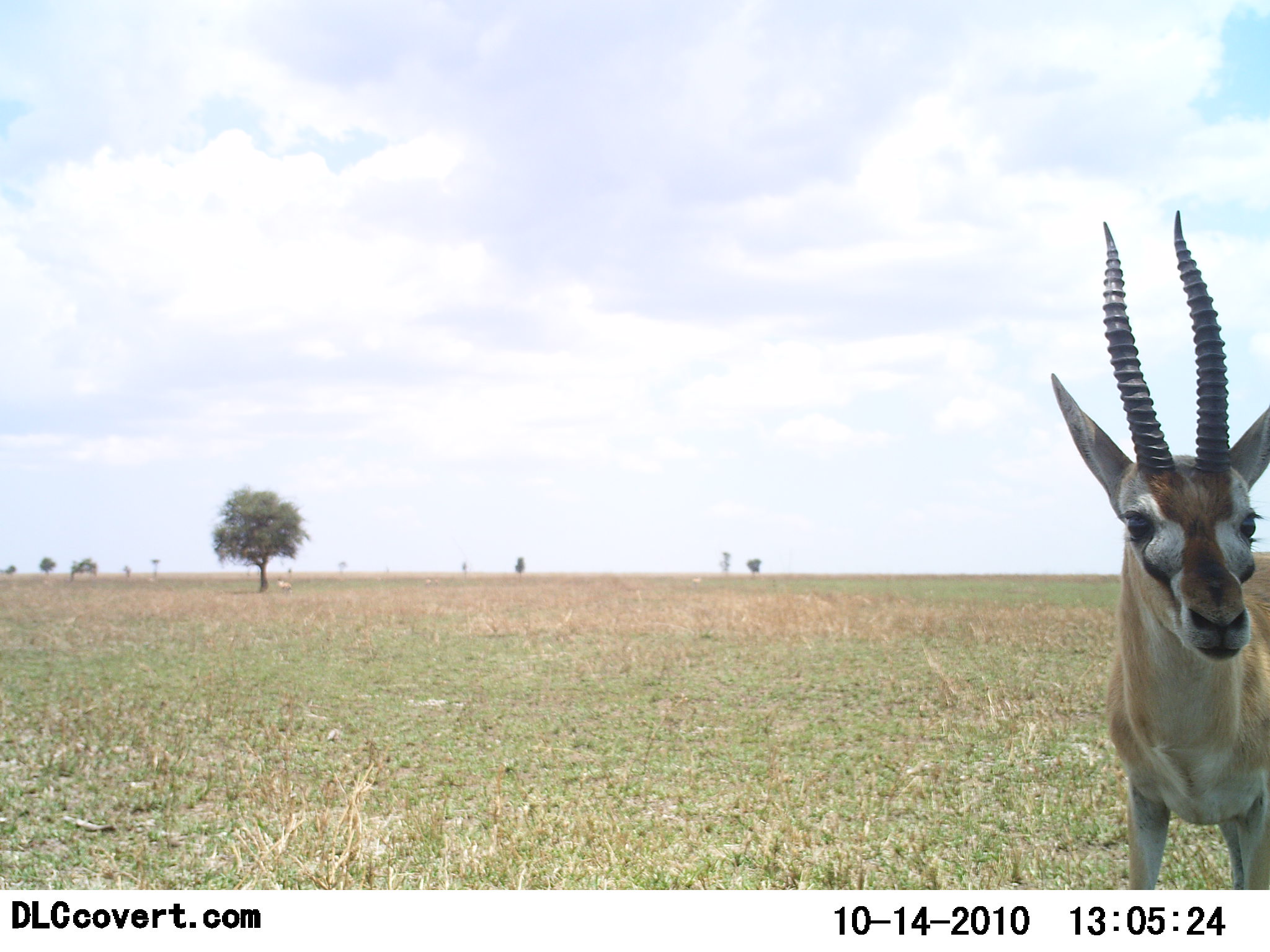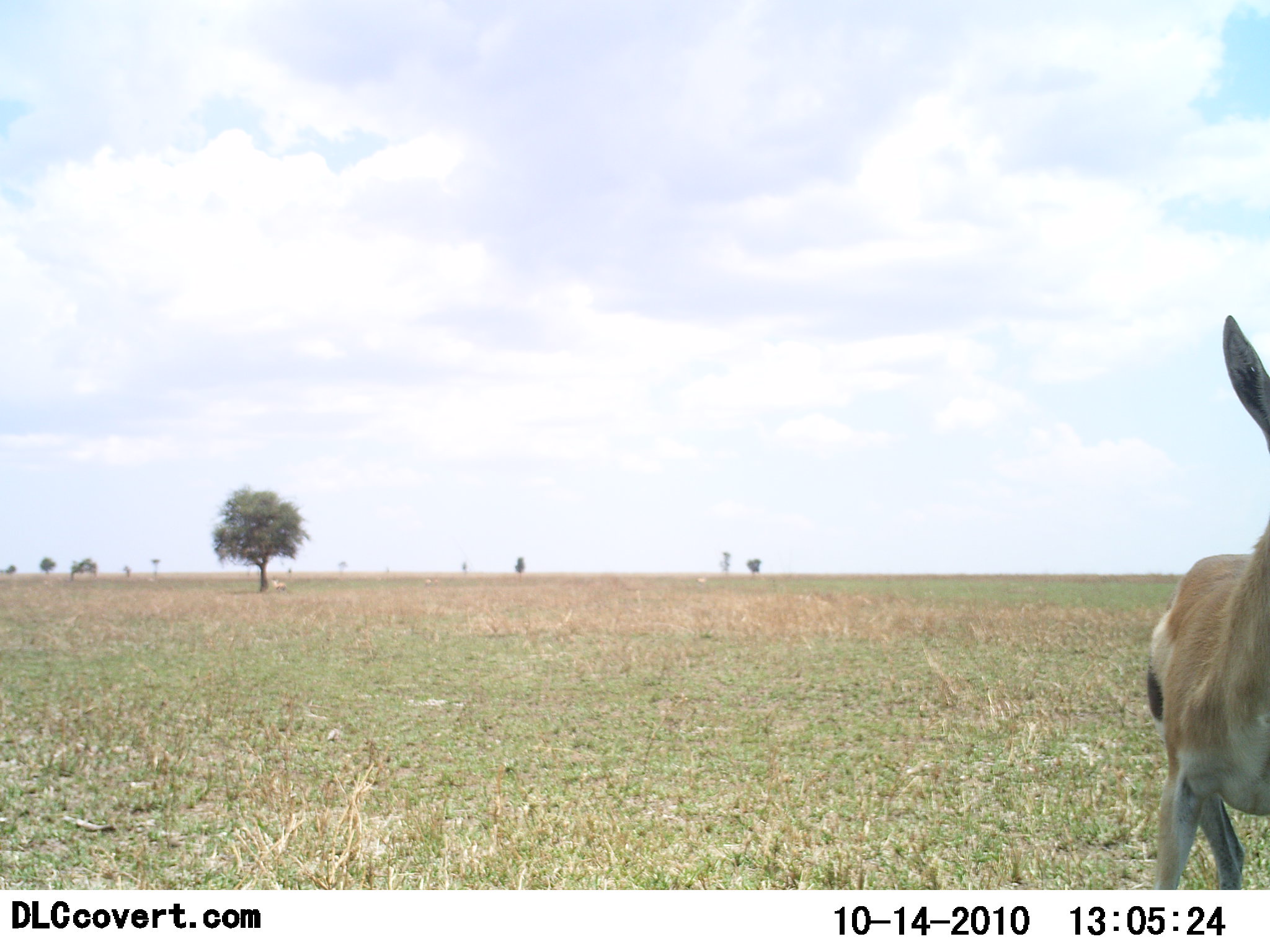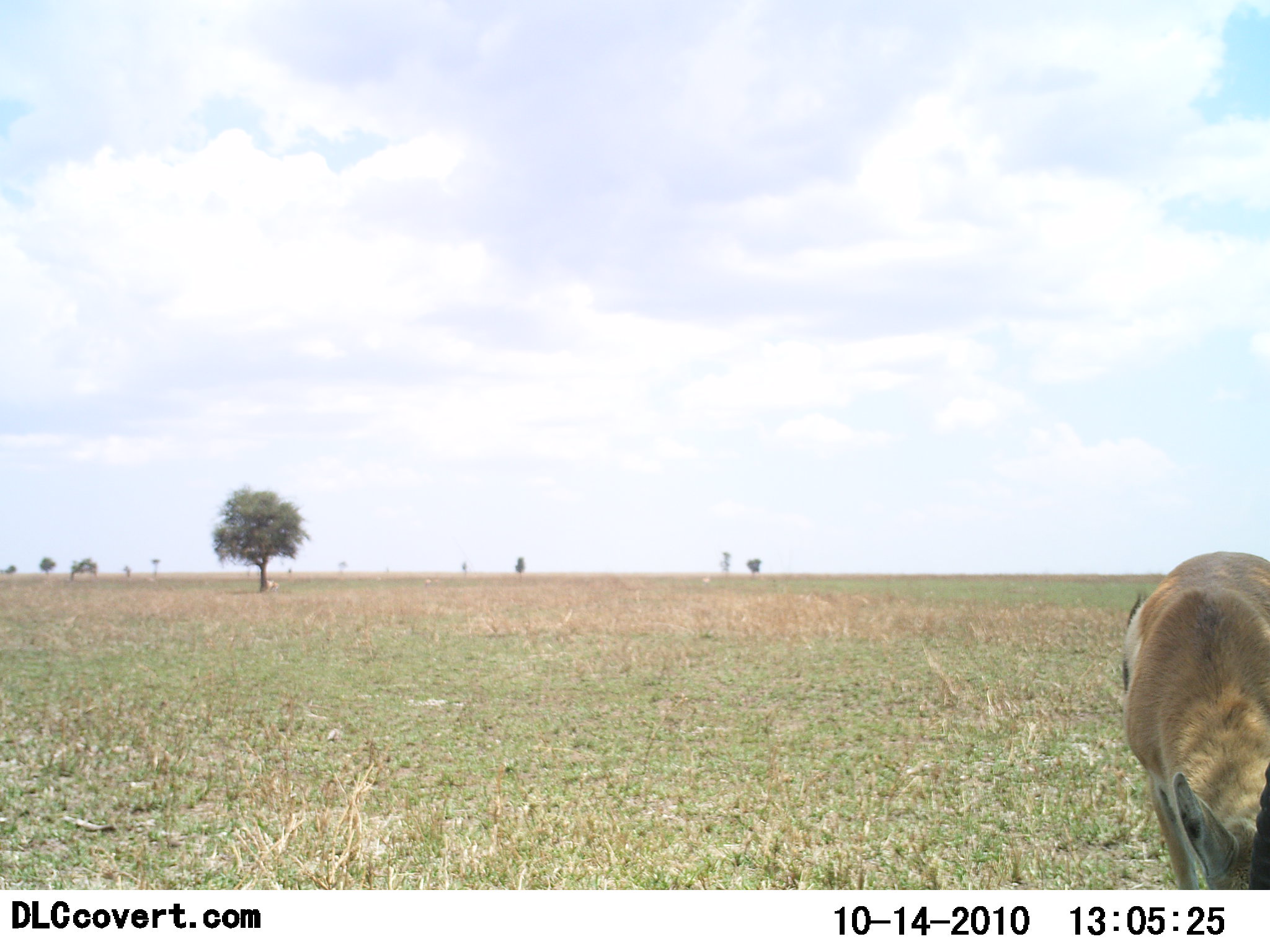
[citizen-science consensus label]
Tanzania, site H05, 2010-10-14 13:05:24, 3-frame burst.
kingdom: Animalia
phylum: Chordata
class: Mammalia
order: Artiodactyla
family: Bovidae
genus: Eudorcas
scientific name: Eudorcas thomsonii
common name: thomson's gazelle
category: gazellethomsons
Gazellethomsons (thomson's gazelle) (Eudorcas thomsonii), count 1. Behavior (volunteer vote fractions): standing 77%, resting 0%, moving 23%, interacting 0%. Young present (vote fraction): 0%. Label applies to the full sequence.